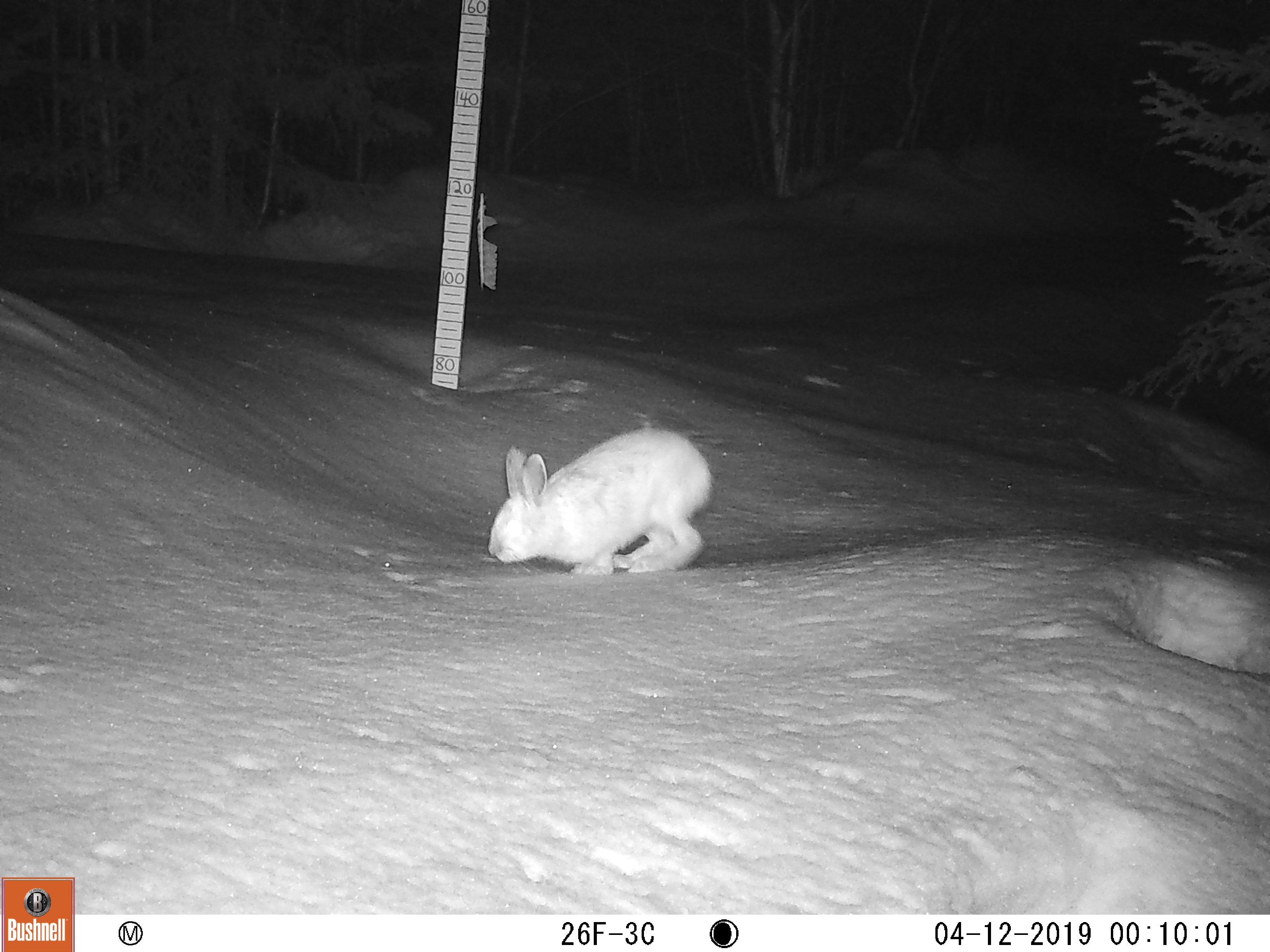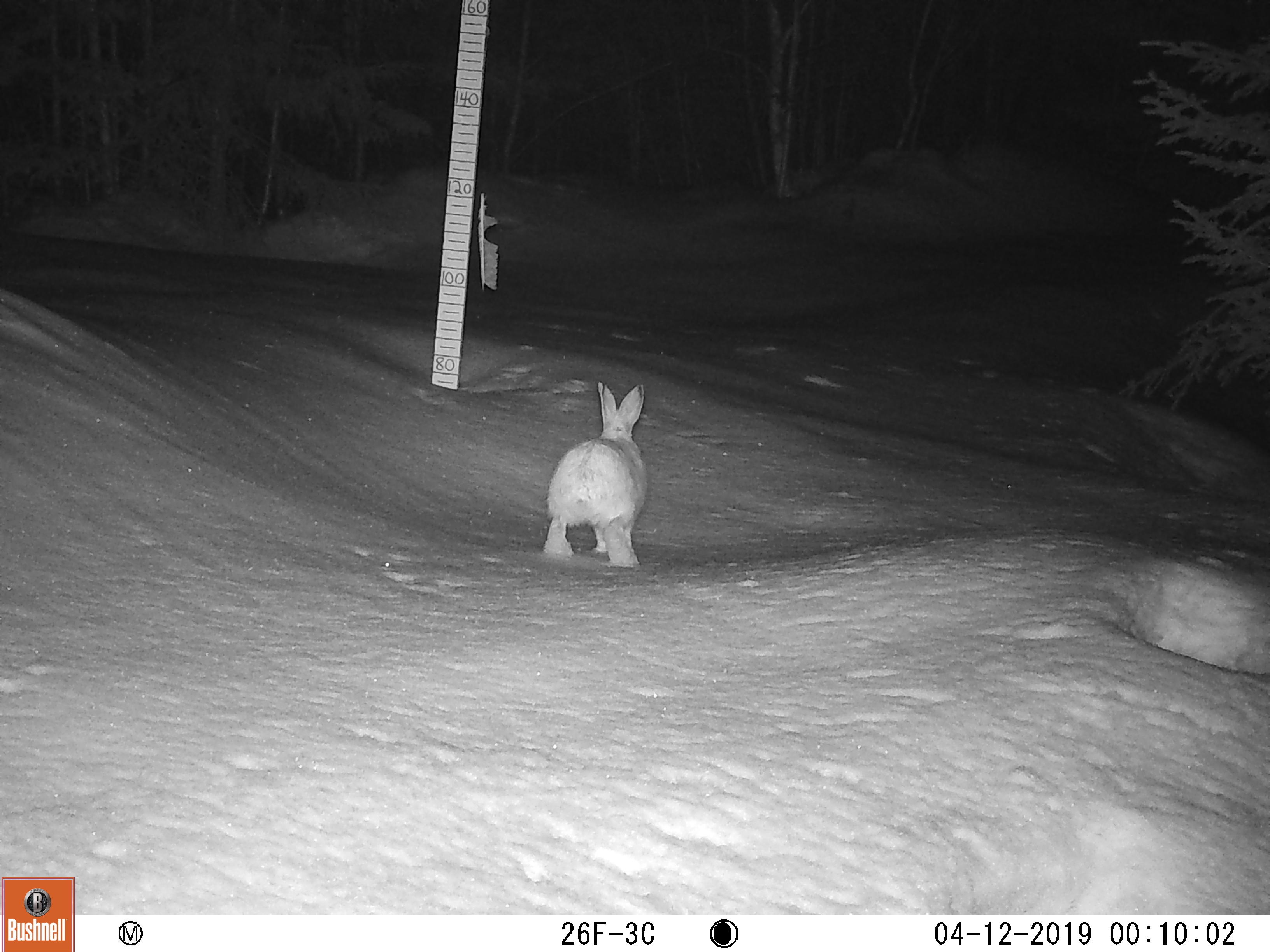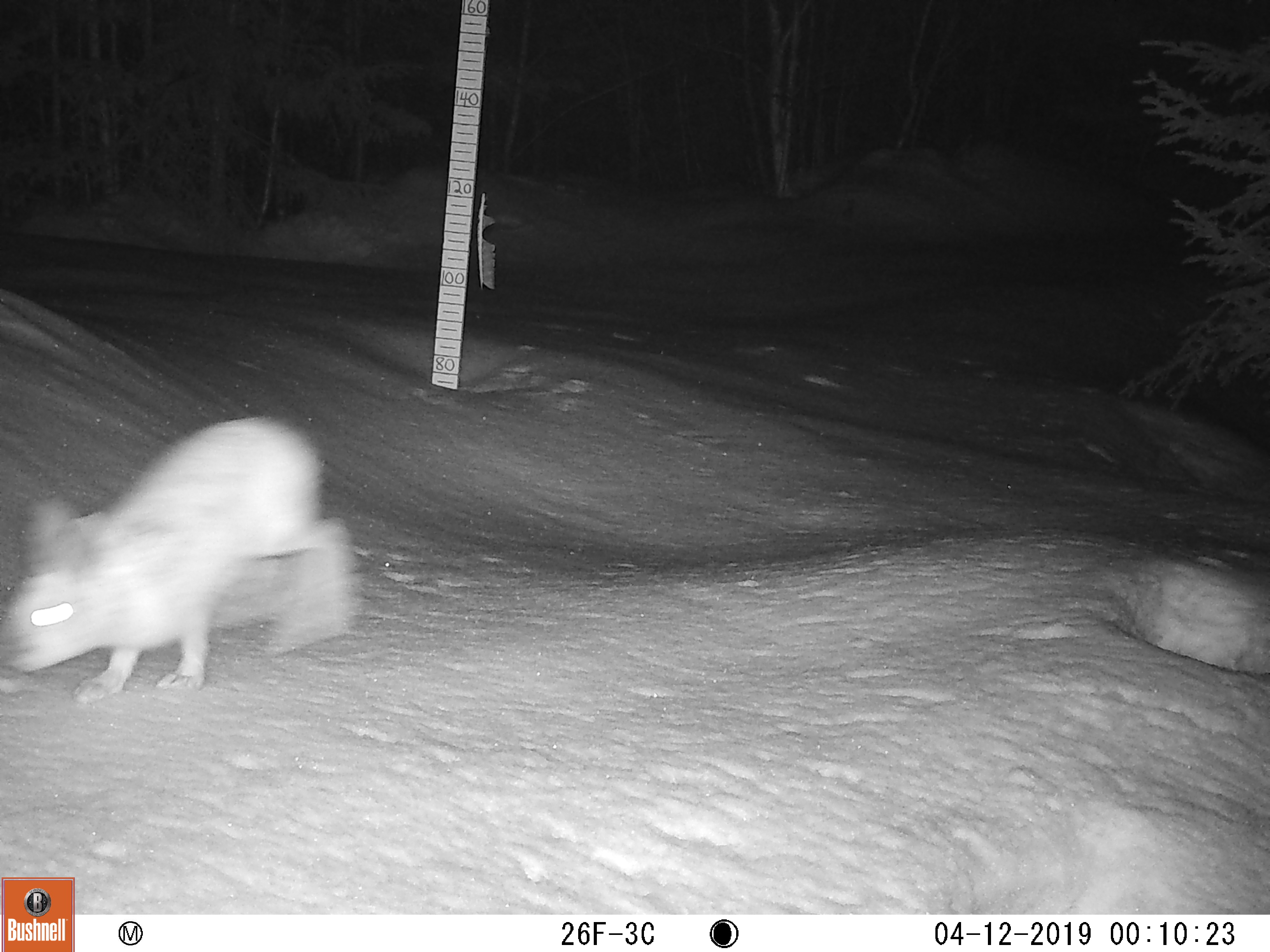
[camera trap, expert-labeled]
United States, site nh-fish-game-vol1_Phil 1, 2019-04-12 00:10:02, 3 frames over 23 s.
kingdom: Animalia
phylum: Chordata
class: Mammalia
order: Lagomorpha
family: Leporidae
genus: Lepus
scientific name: Lepus americanus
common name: snowshoe hare